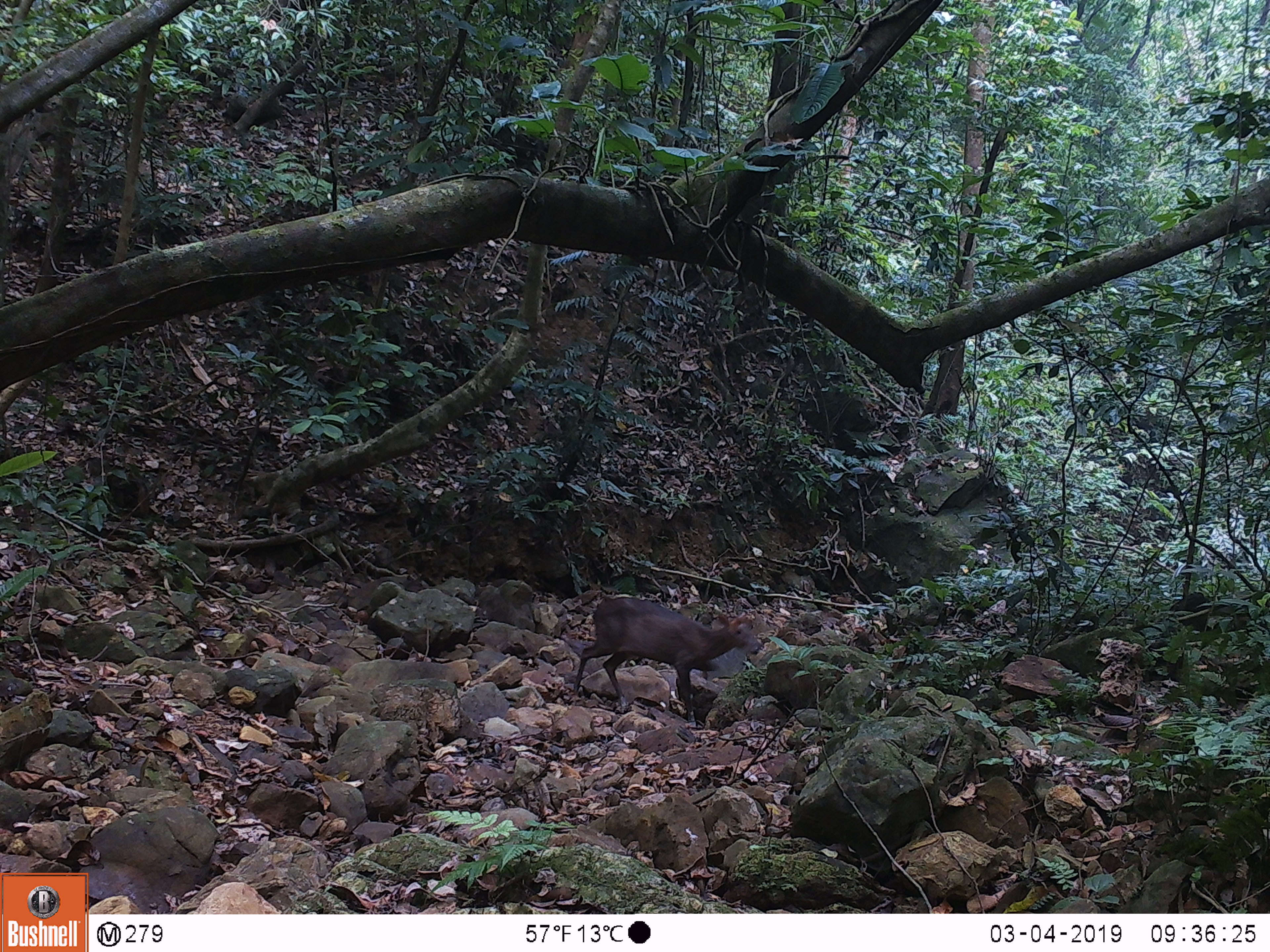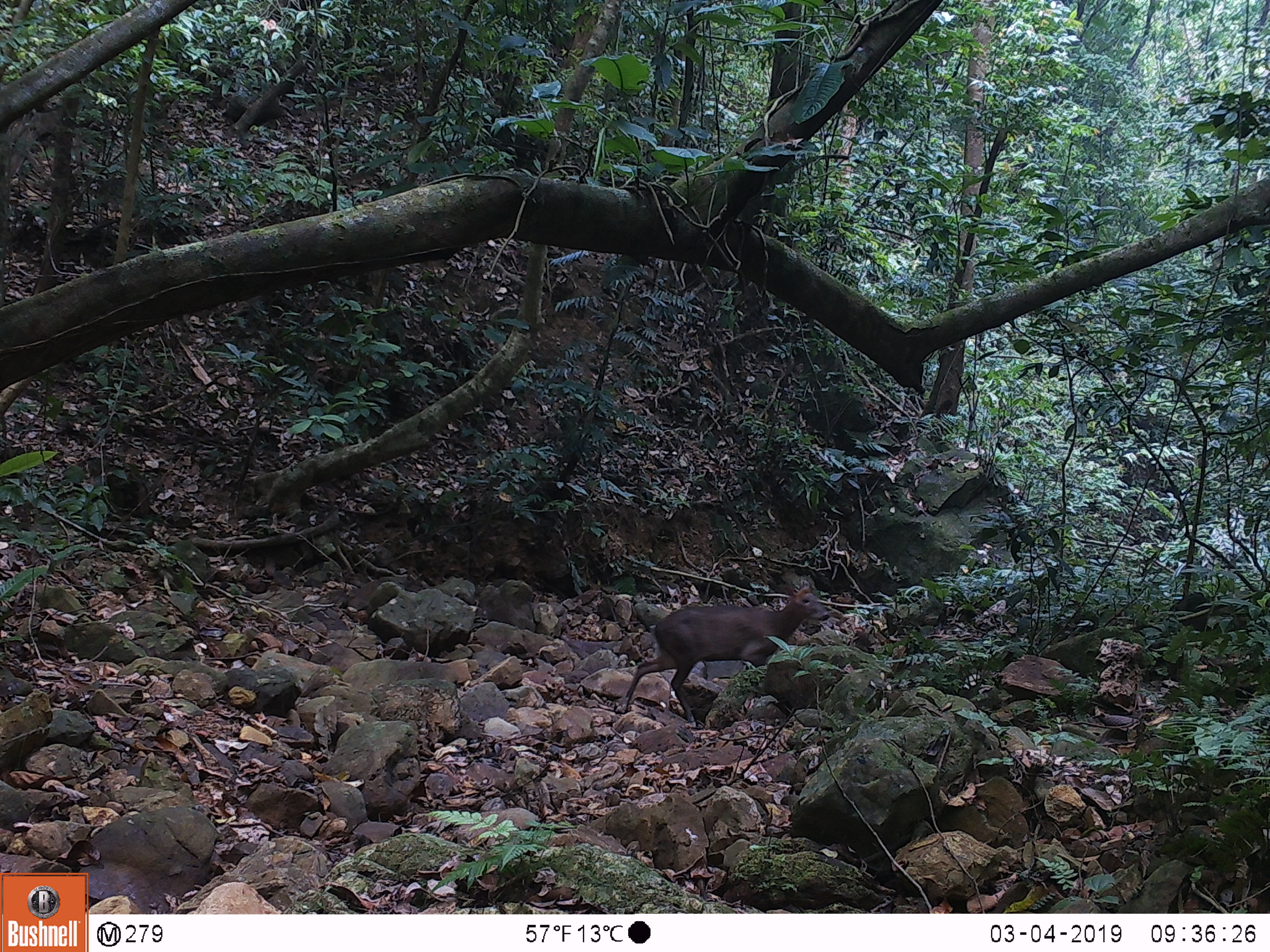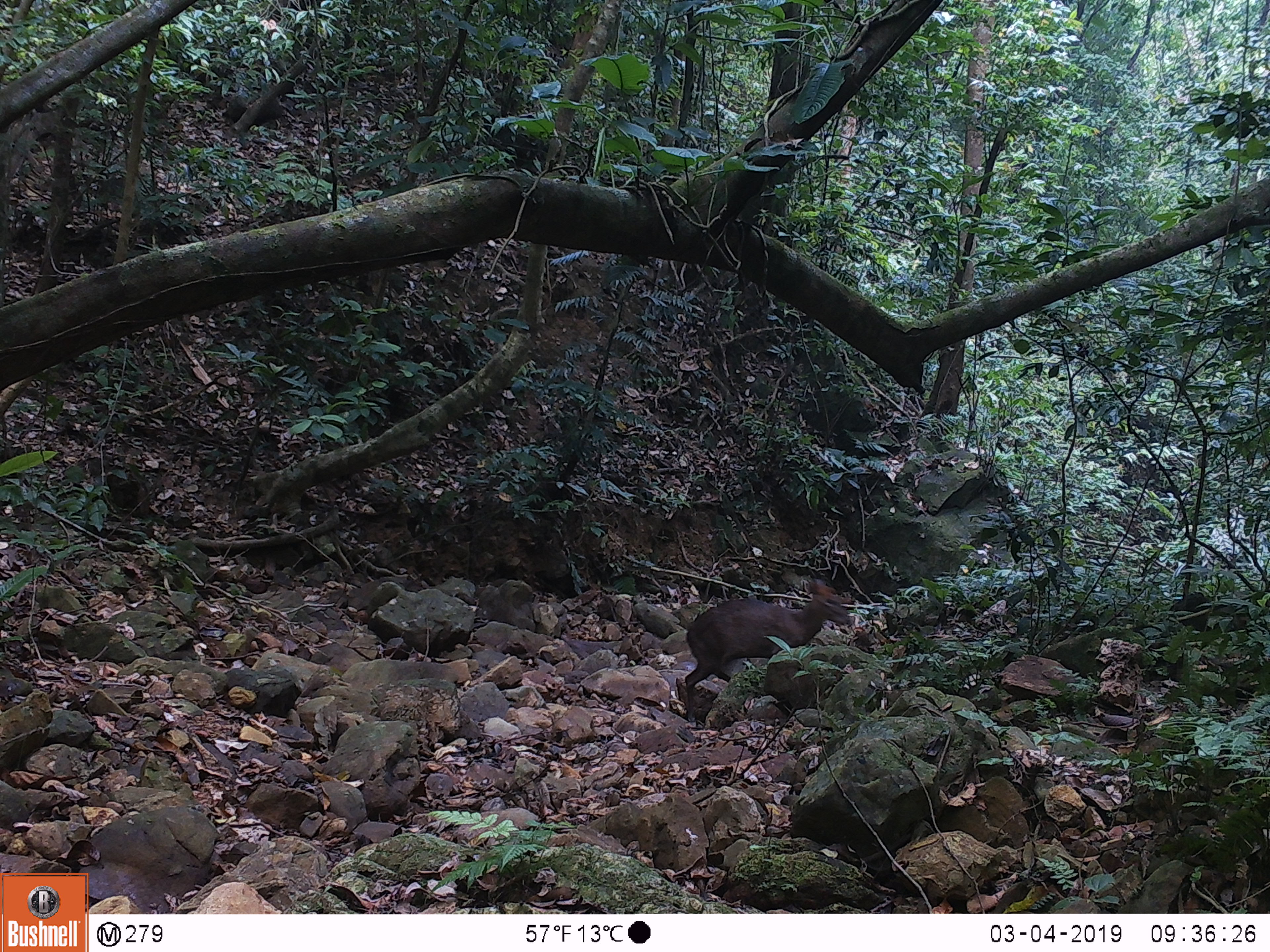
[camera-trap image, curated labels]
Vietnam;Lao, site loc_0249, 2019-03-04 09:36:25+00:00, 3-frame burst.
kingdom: Animalia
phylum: Chordata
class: Mammalia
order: Artiodactyla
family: Cervidae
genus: Muntiacus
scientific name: Muntiacus rooseveltorum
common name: roosevelt's muntjac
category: roosevelts muntjac group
Roosevelts muntjac group (roosevelt's muntjac) (Muntiacus rooseveltorum). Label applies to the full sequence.